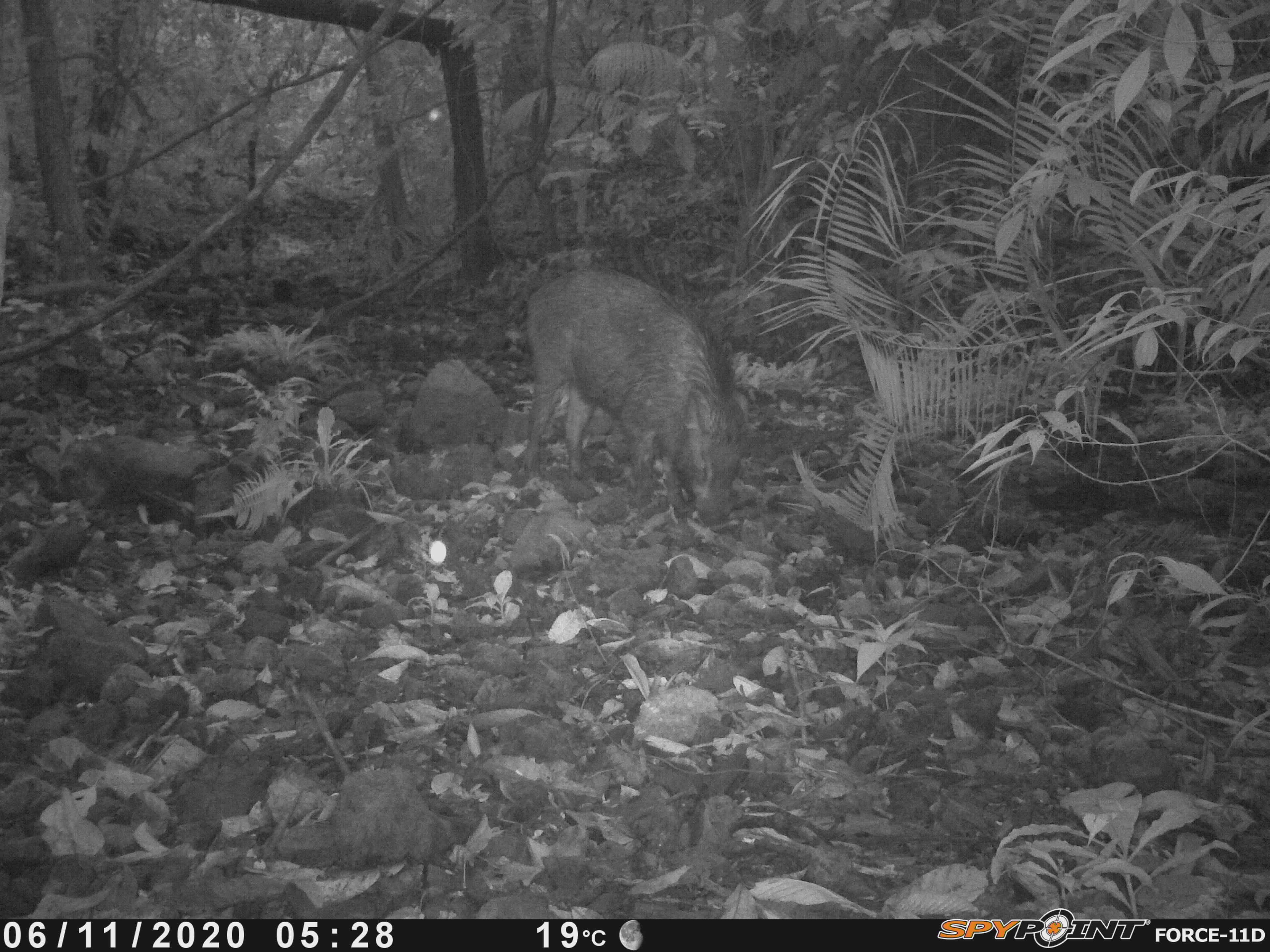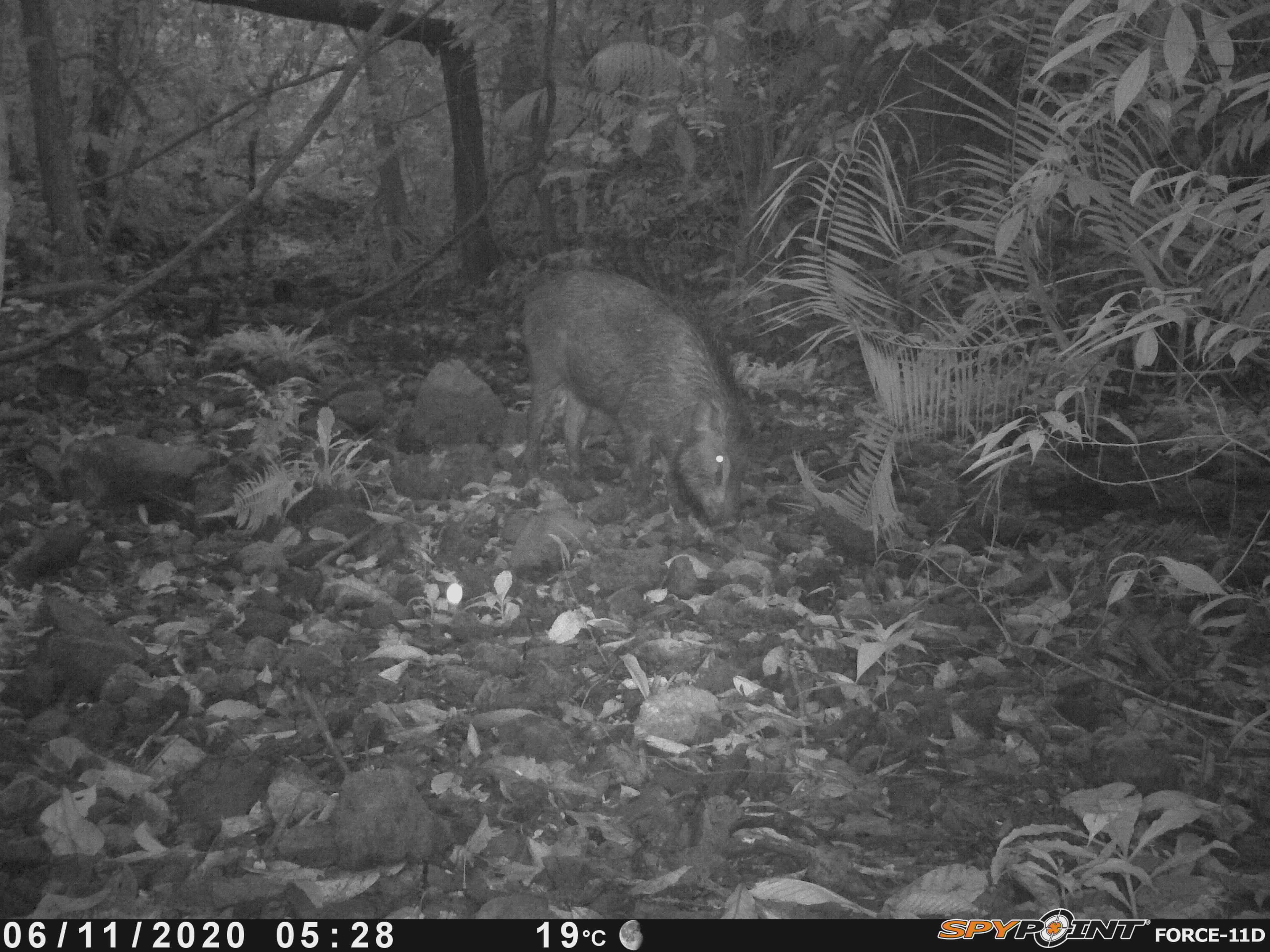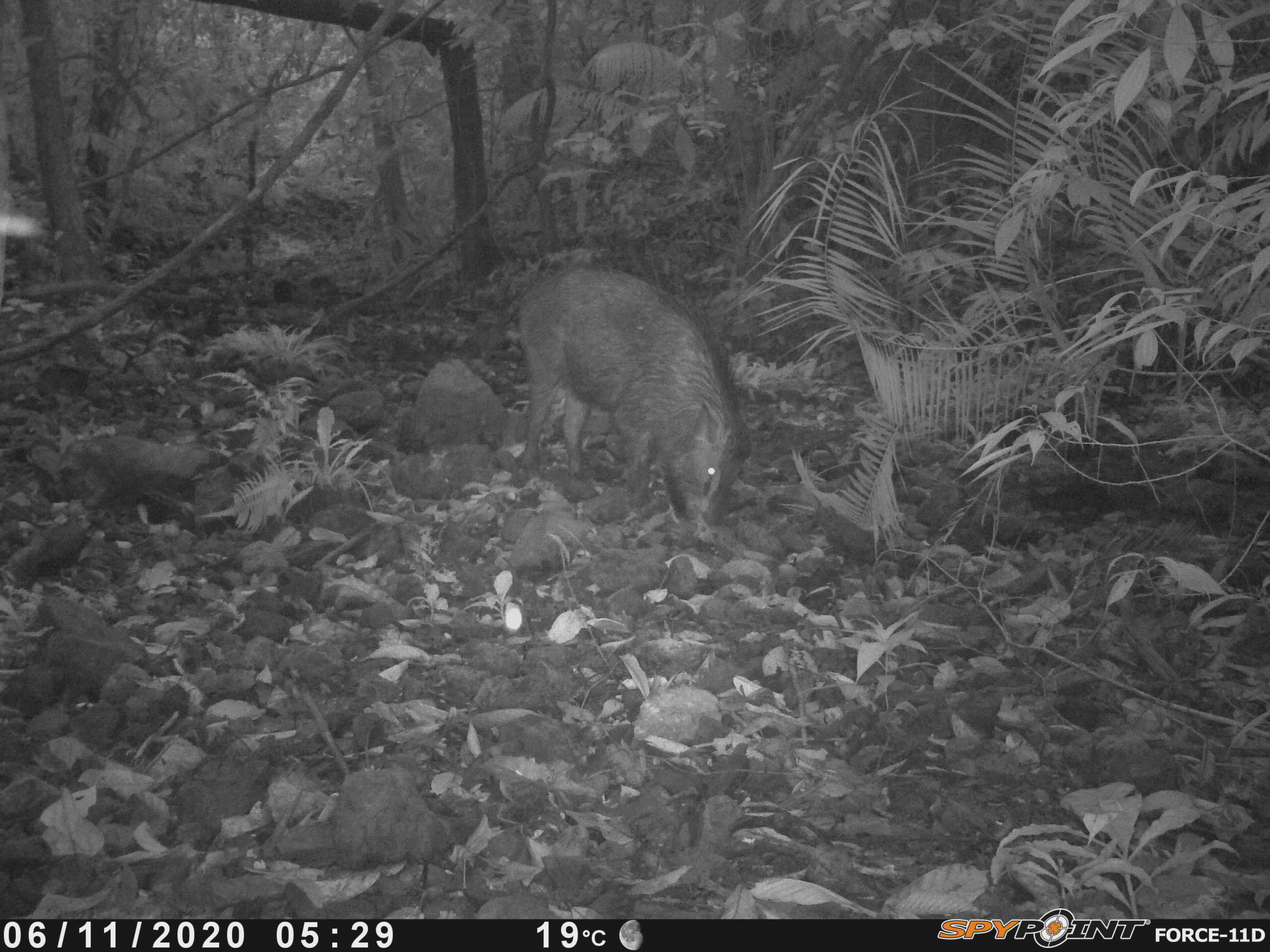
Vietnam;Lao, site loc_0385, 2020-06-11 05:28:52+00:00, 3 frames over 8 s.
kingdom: Animalia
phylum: Chordata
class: Mammalia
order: Artiodactyla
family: Suidae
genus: Sus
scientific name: Sus scrofa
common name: eurasian wild pig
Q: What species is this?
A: Eurasian wild pig (Sus scrofa).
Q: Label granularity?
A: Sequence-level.